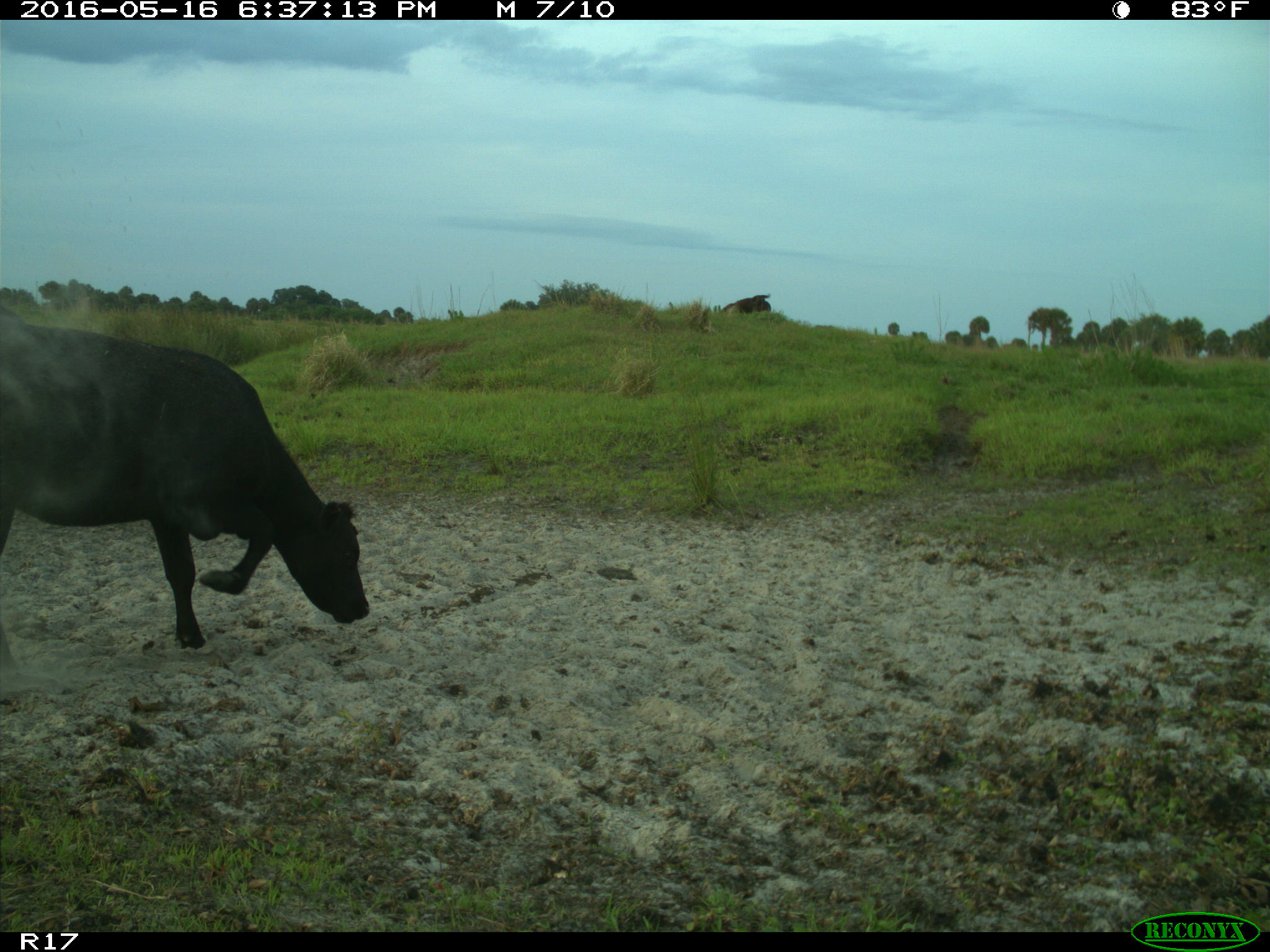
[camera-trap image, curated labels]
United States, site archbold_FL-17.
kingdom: Animalia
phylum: Chordata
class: Mammalia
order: Artiodactyla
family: Bovidae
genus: Bos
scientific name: Bos taurus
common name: domestic cow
Bos taurus (domestic cow).